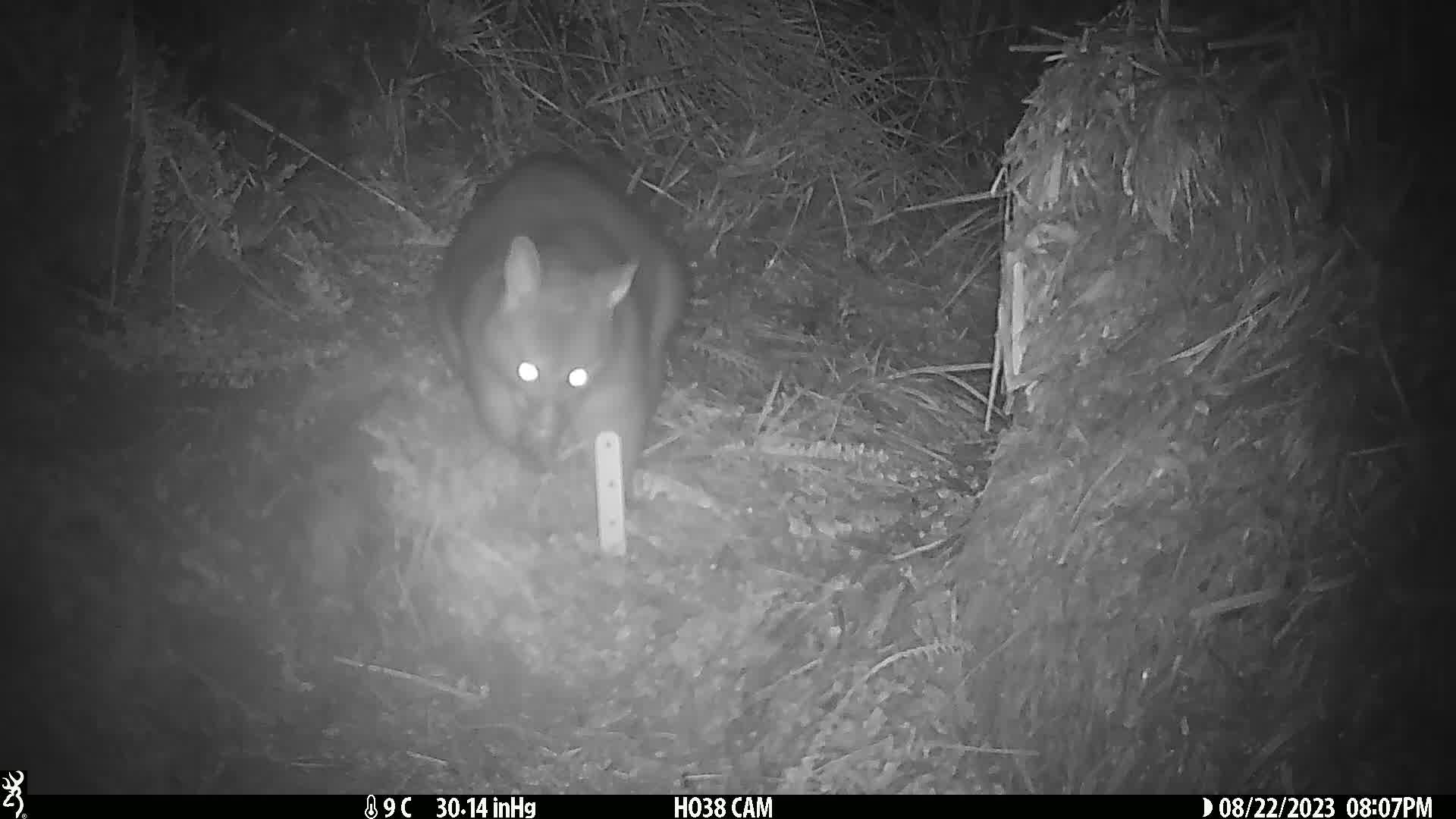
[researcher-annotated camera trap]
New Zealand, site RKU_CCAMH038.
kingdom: Animalia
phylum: Chordata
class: Mammalia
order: Diprotodontia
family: Phalangeridae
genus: Trichosurus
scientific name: Trichosurus vulpecula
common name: common brushtail possum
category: possum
Possum (common brushtail possum) (Trichosurus vulpecula).